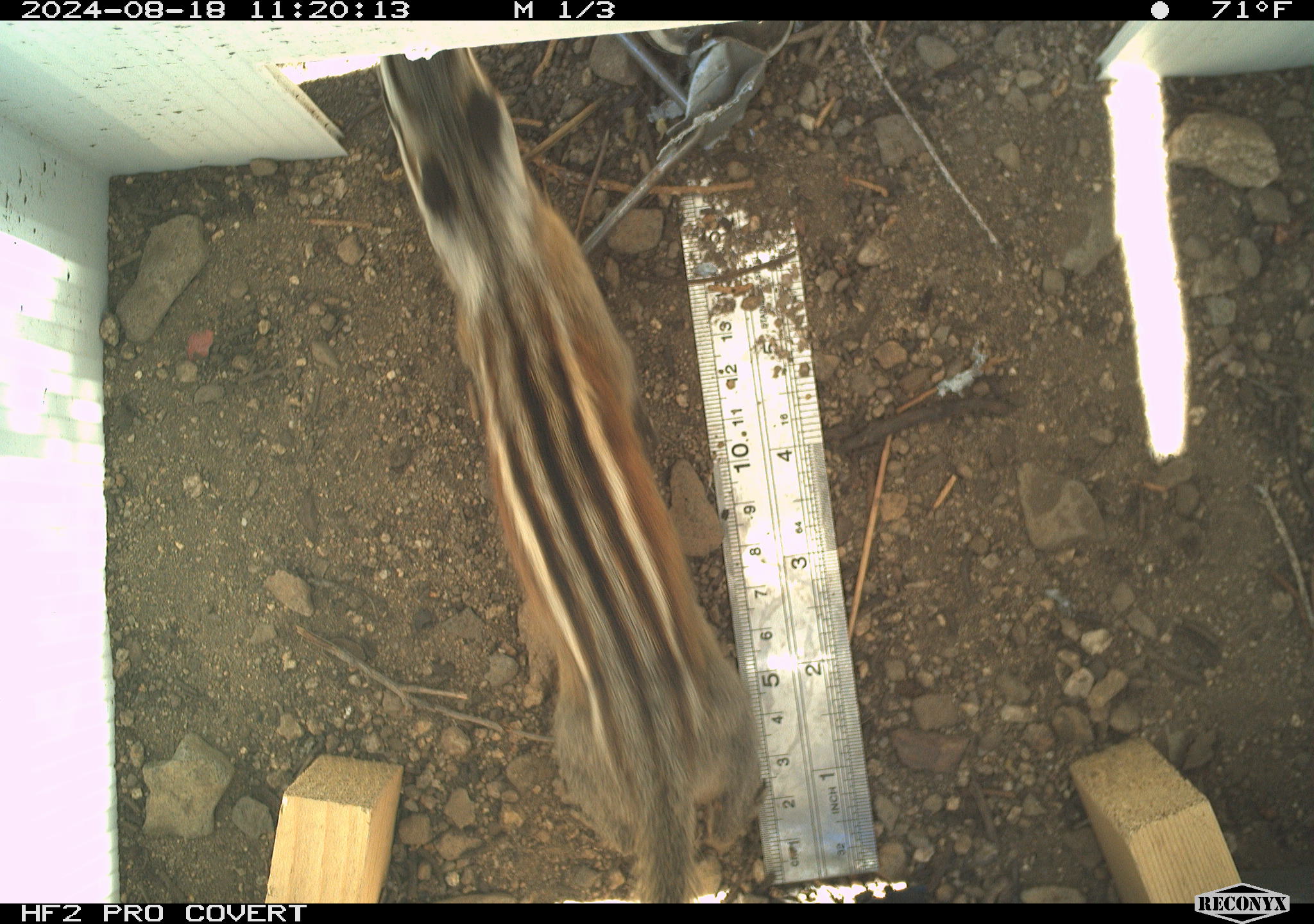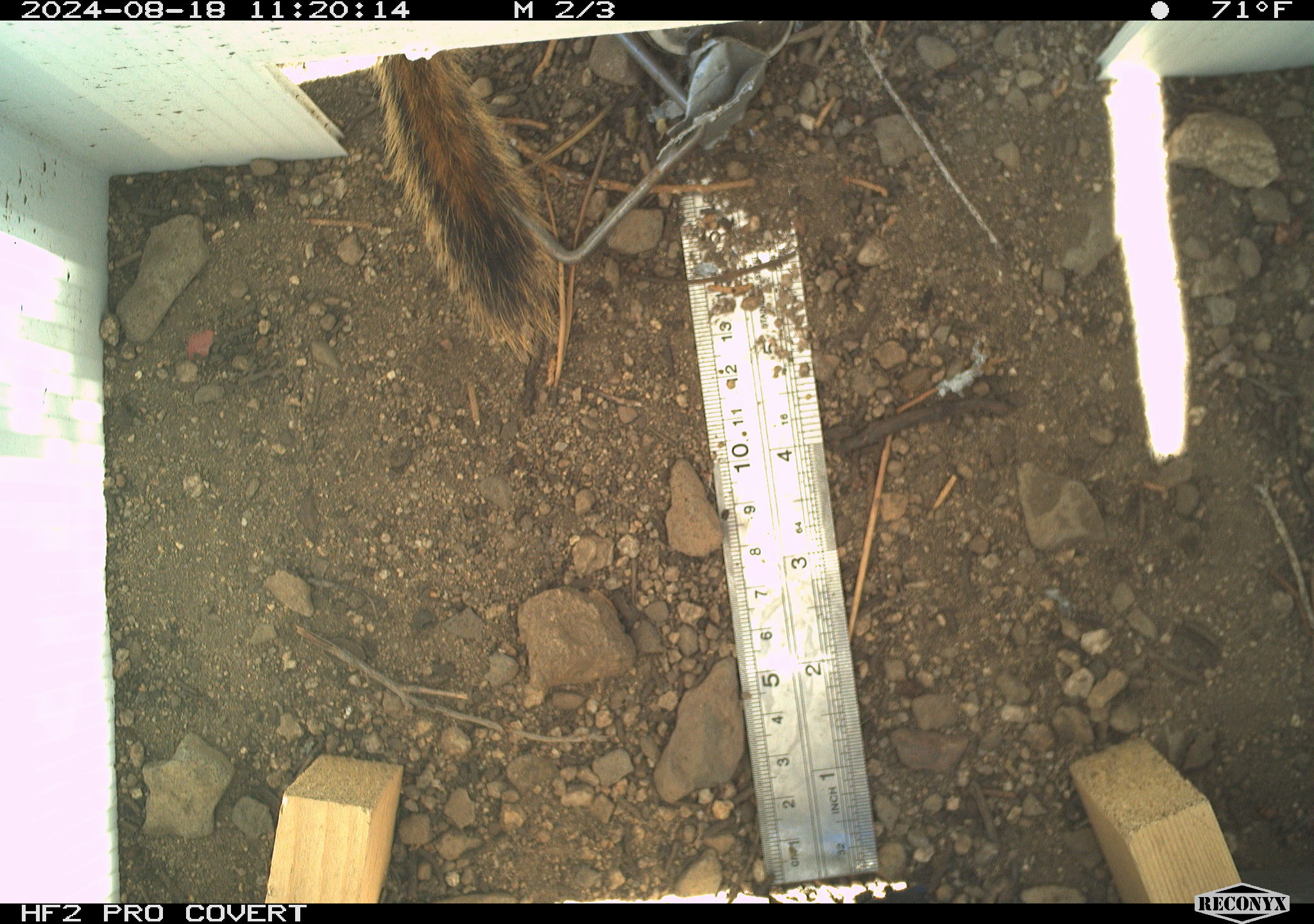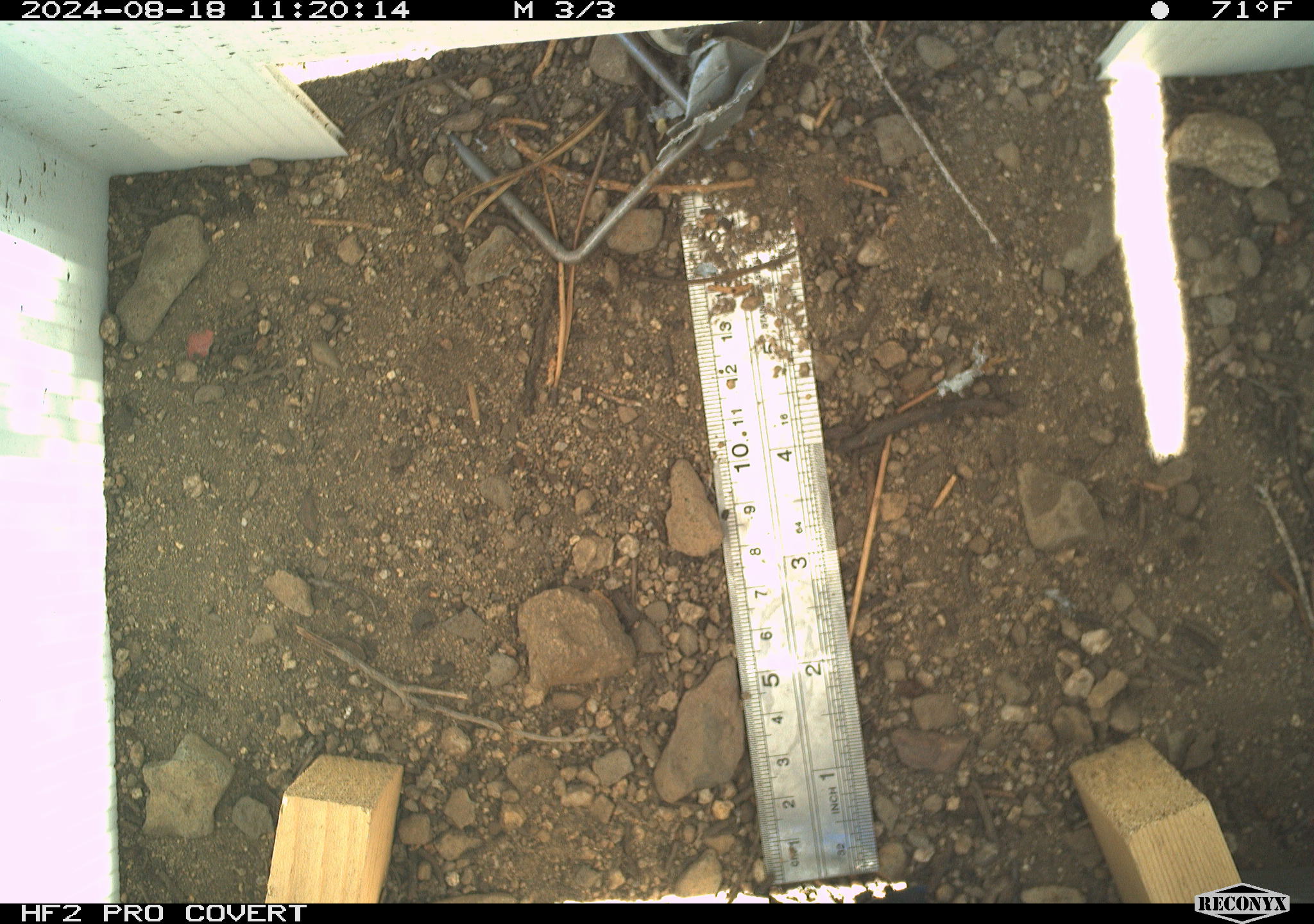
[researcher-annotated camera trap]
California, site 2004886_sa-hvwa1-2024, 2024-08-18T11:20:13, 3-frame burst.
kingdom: Animalia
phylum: Chordata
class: Mammalia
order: Rodentia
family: Sciuridae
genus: Neotamias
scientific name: Neotamias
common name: western chipmunks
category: neotamias species